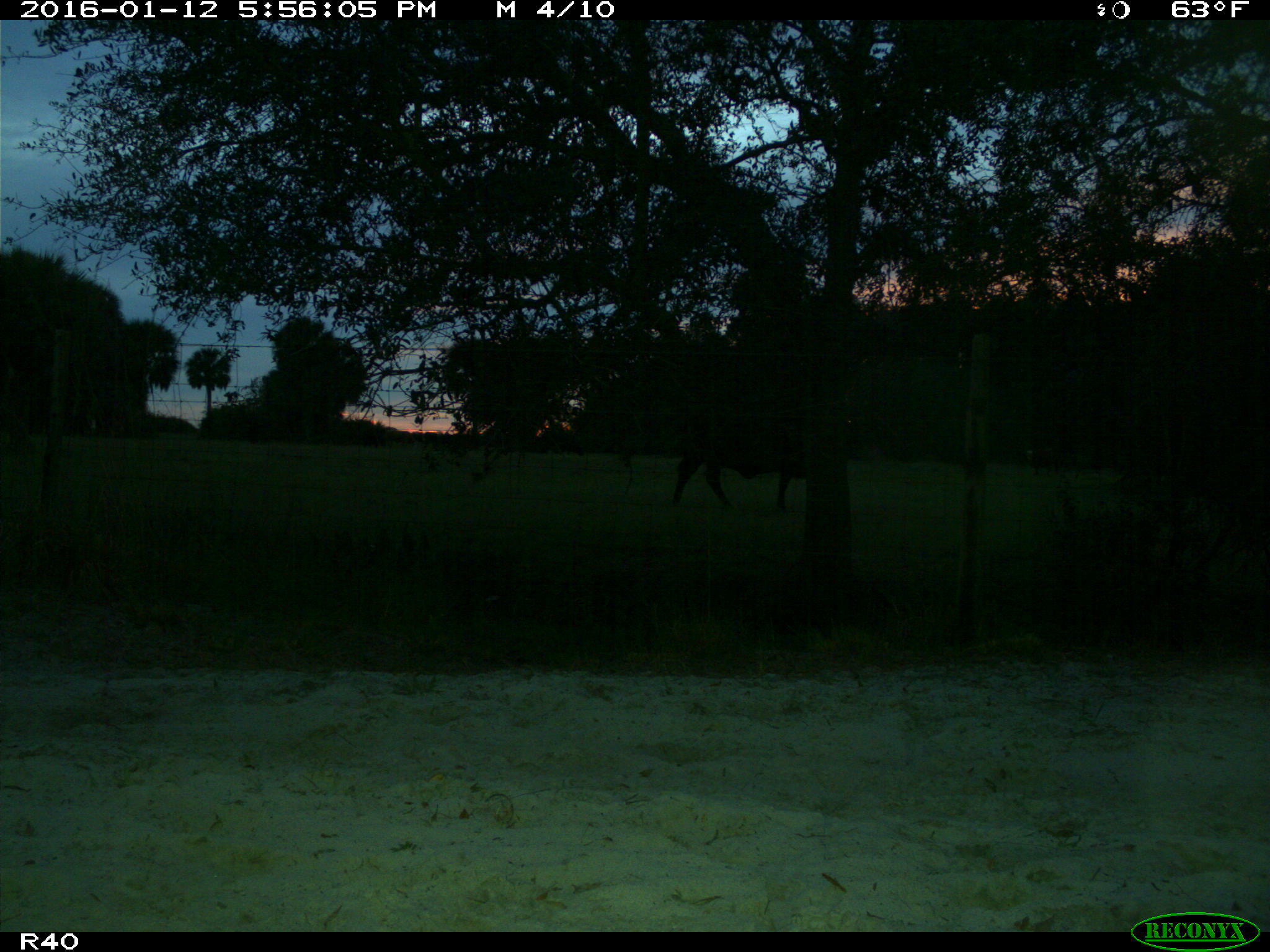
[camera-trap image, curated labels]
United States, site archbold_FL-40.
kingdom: Animalia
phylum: Chordata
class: Mammalia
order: Artiodactyla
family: Bovidae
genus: Bos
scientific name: Bos taurus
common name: domestic cow